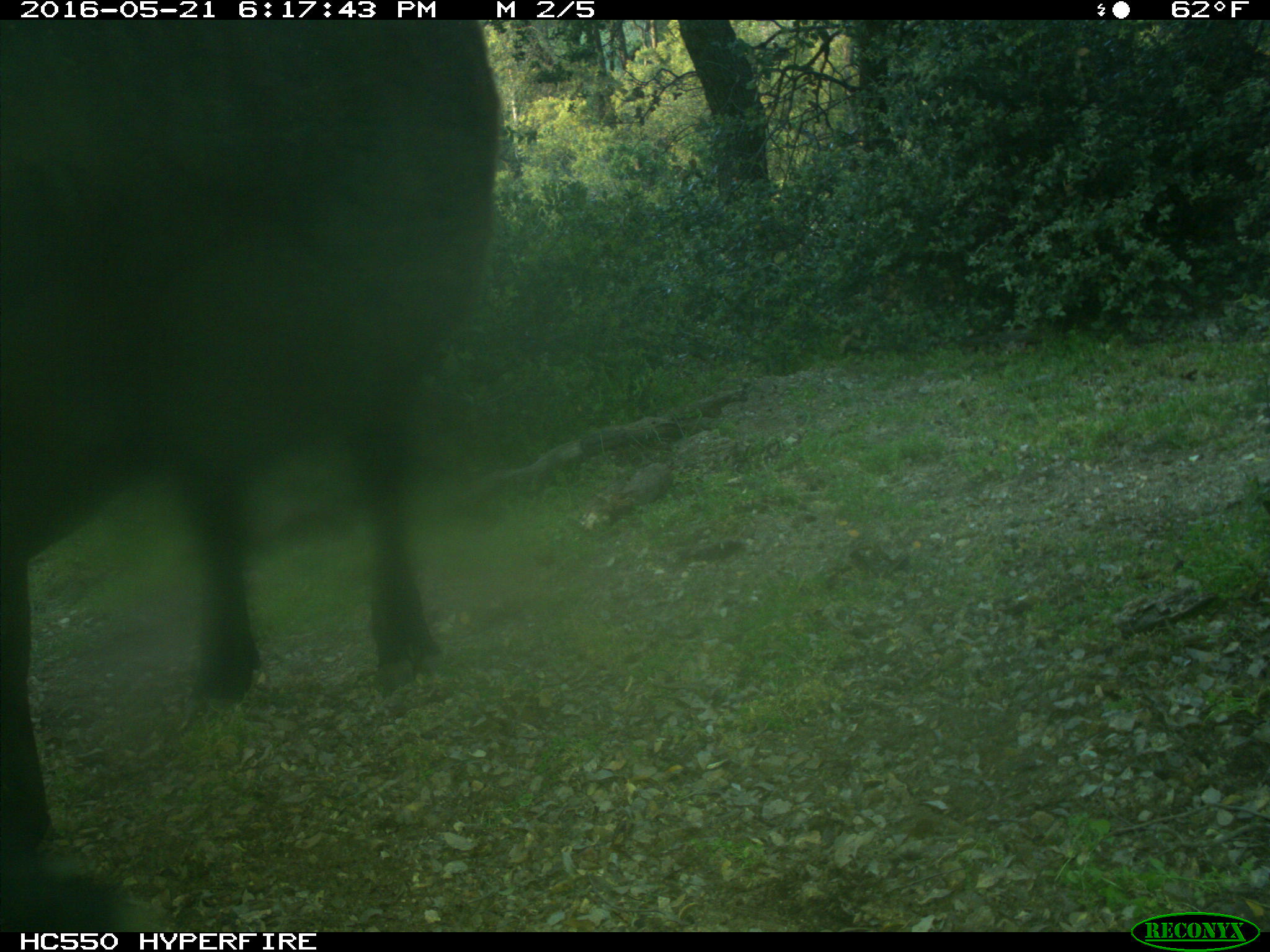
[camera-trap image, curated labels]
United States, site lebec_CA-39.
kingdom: Animalia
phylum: Chordata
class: Mammalia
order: Artiodactyla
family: Bovidae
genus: Bos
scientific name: Bos taurus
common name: domestic cow